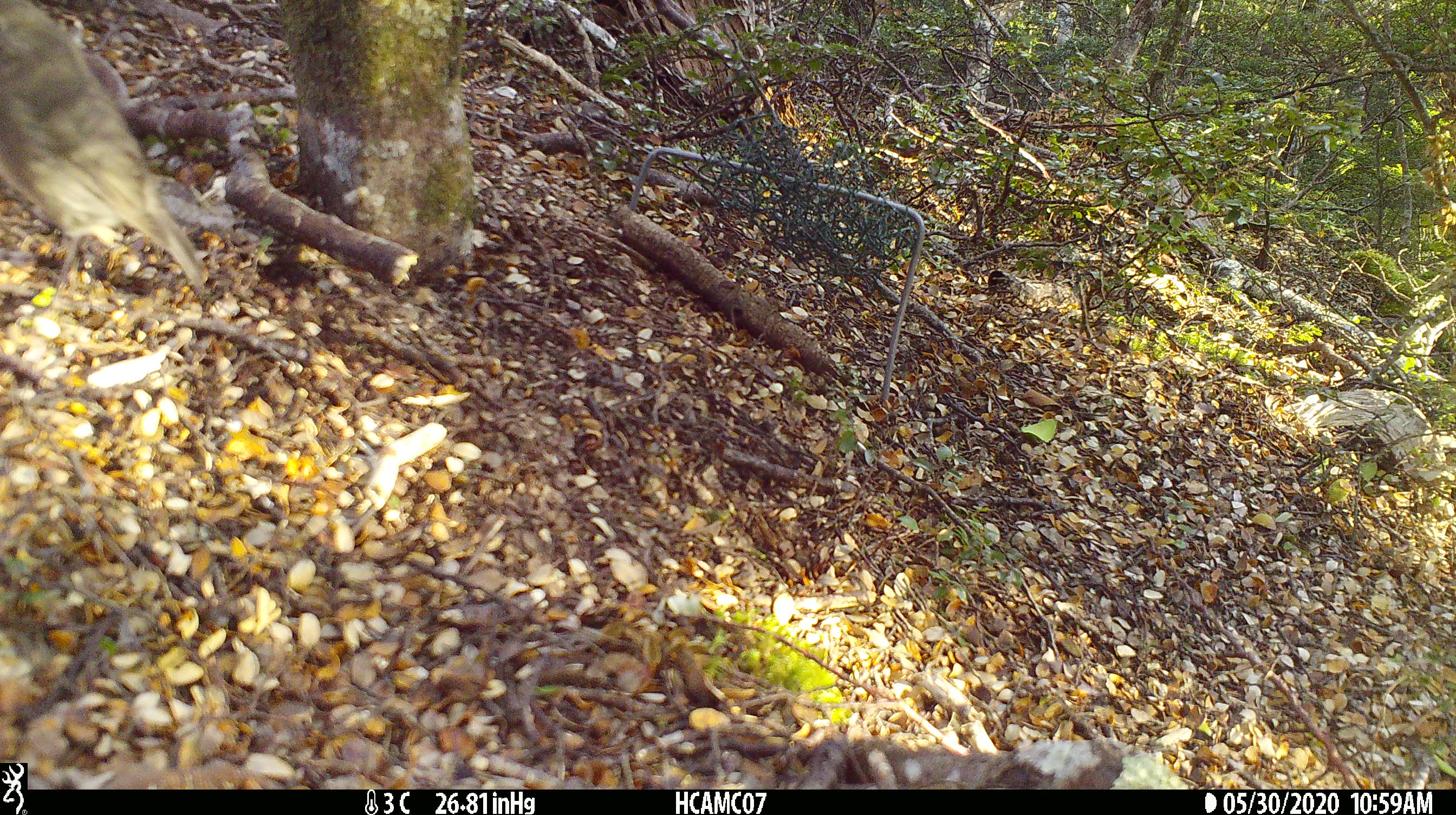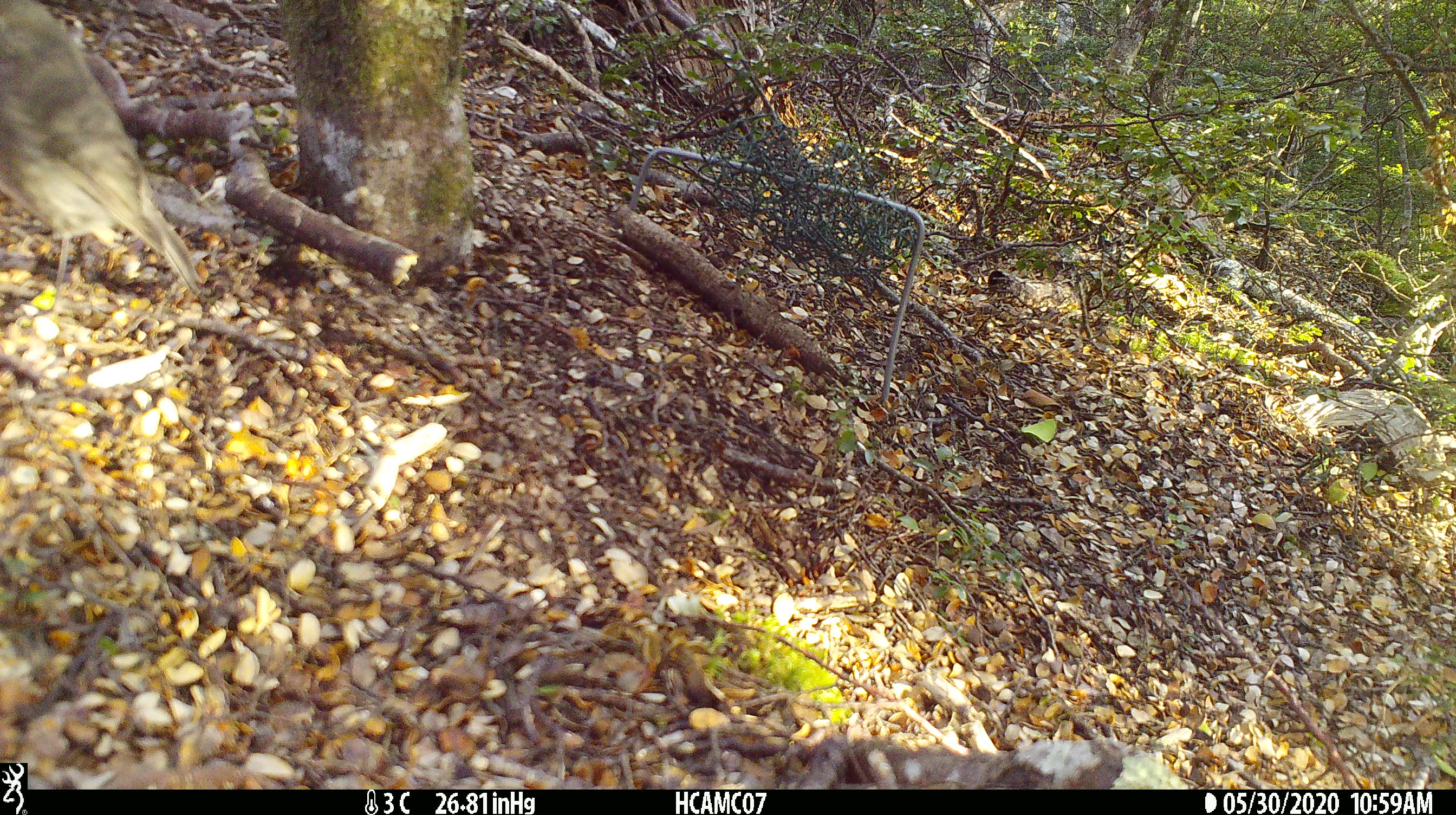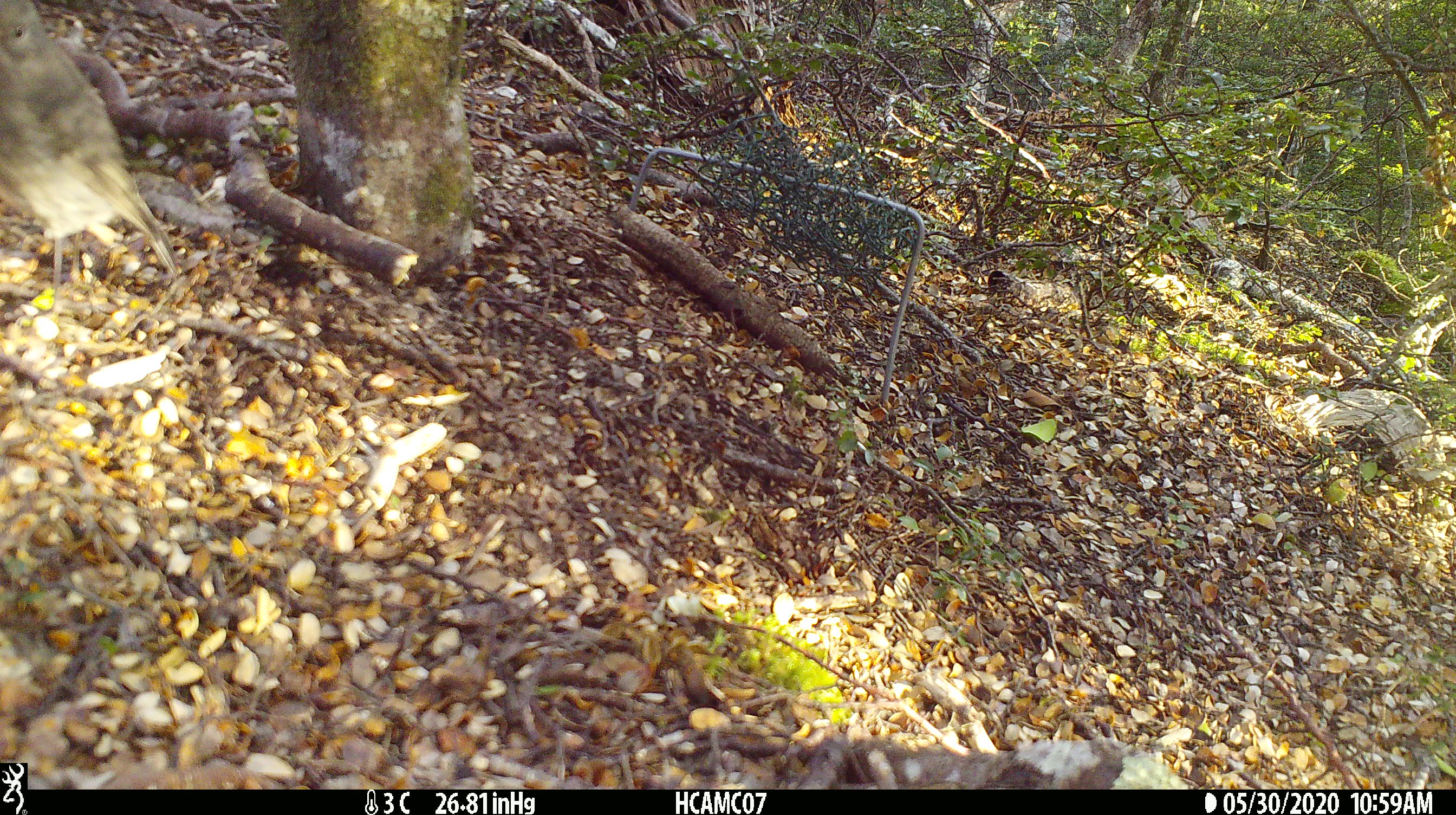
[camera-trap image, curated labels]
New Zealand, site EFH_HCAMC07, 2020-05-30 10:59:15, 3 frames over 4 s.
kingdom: Animalia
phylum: Chordata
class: Aves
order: Passeriformes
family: Petroicidae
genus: Petroica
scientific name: Petroica australis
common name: new zealand robin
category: robin